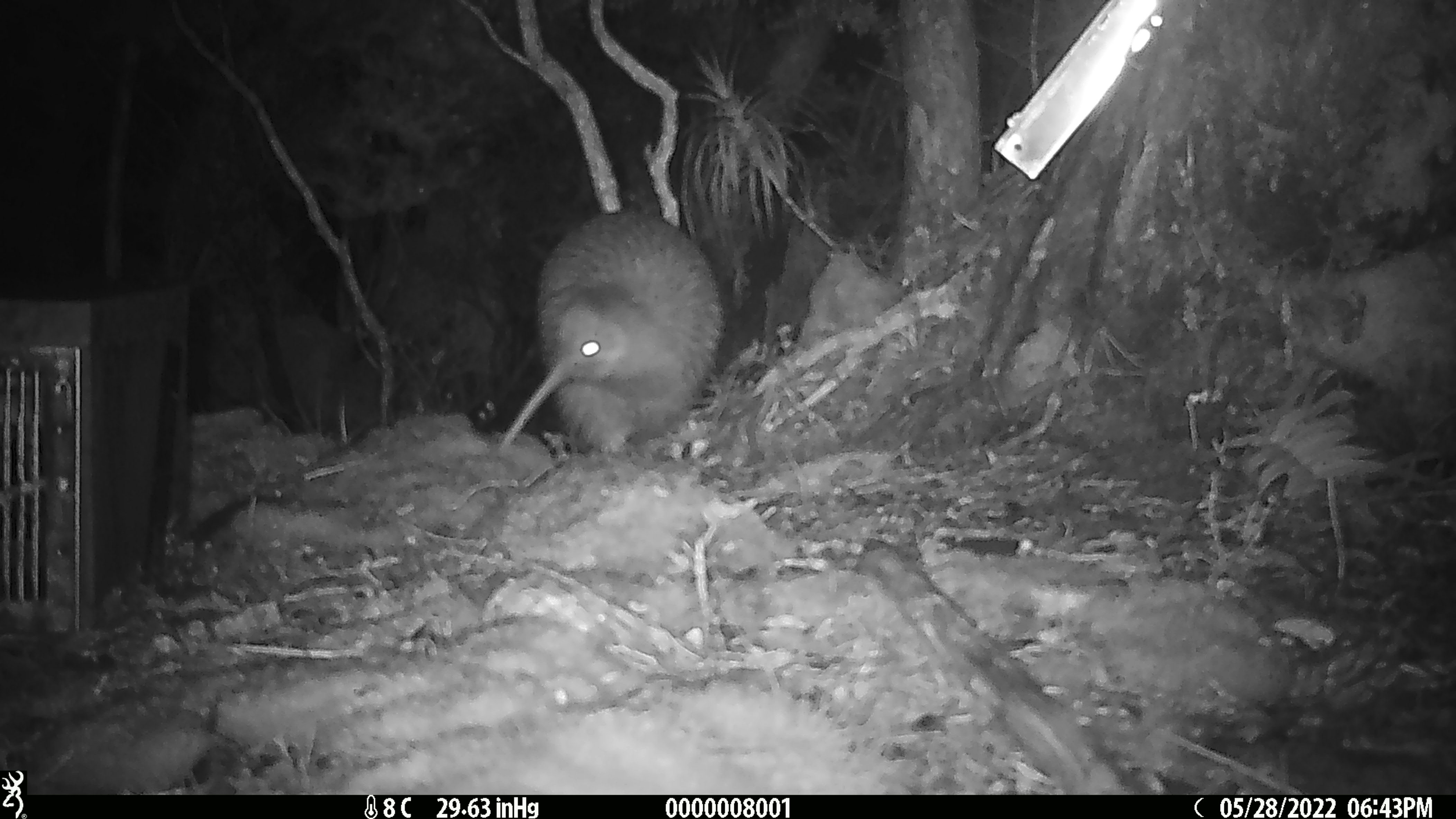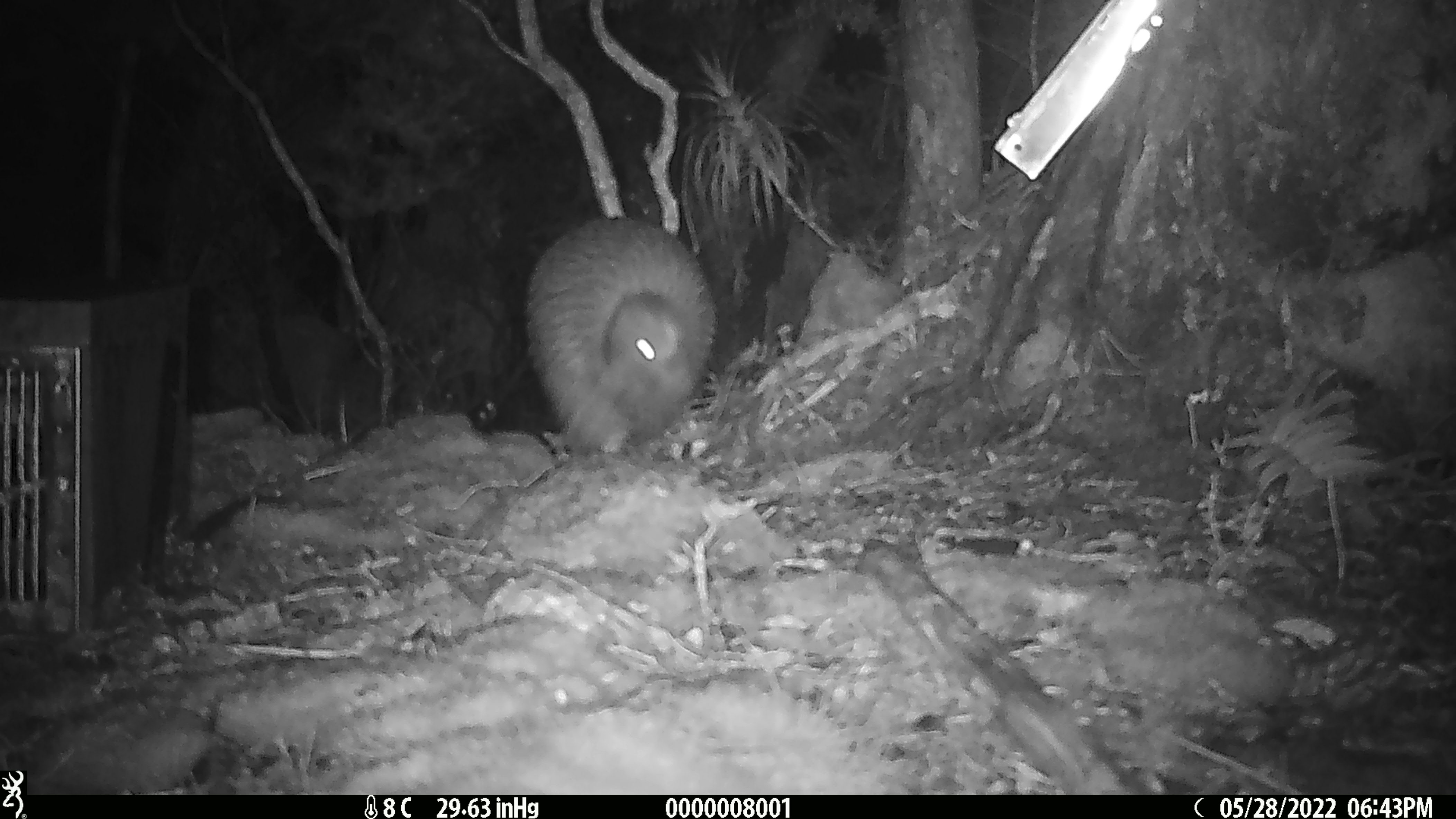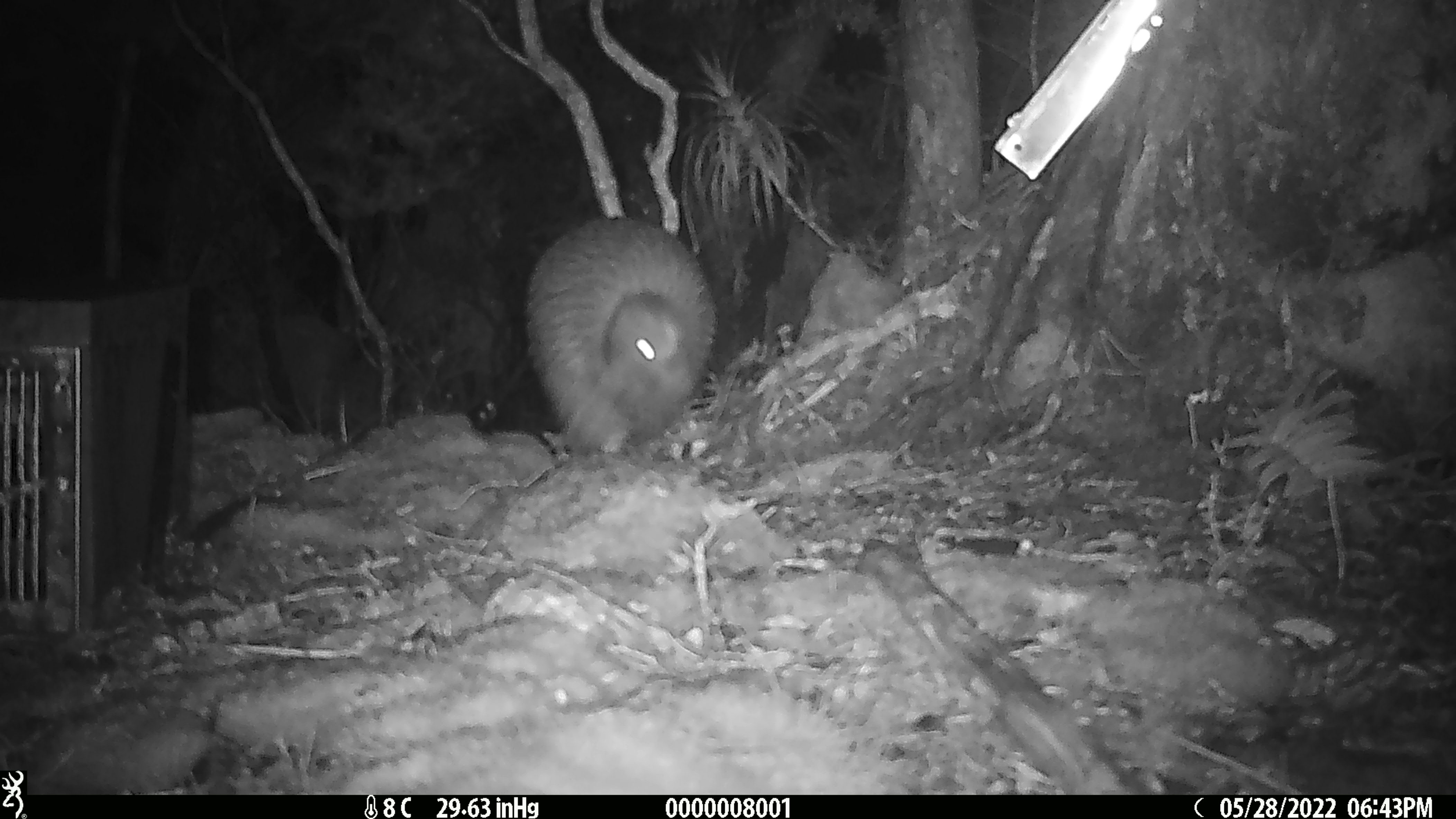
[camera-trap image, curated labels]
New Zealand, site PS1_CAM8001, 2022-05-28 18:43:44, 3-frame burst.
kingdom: Animalia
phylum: Chordata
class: Aves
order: Apterygiformes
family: Apterygidae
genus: Apteryx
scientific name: Apteryx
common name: kiwi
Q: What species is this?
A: Kiwi (Apteryx).